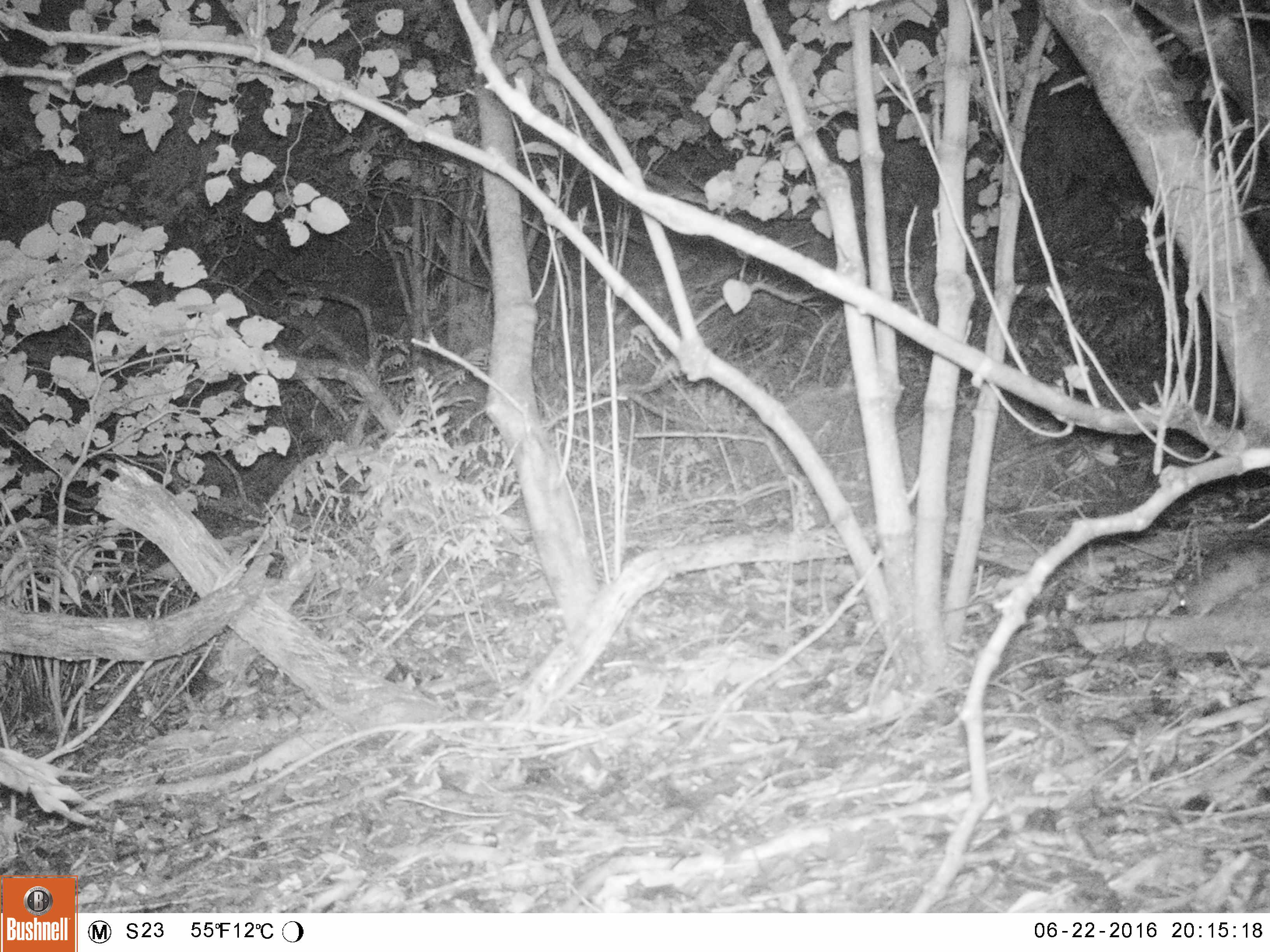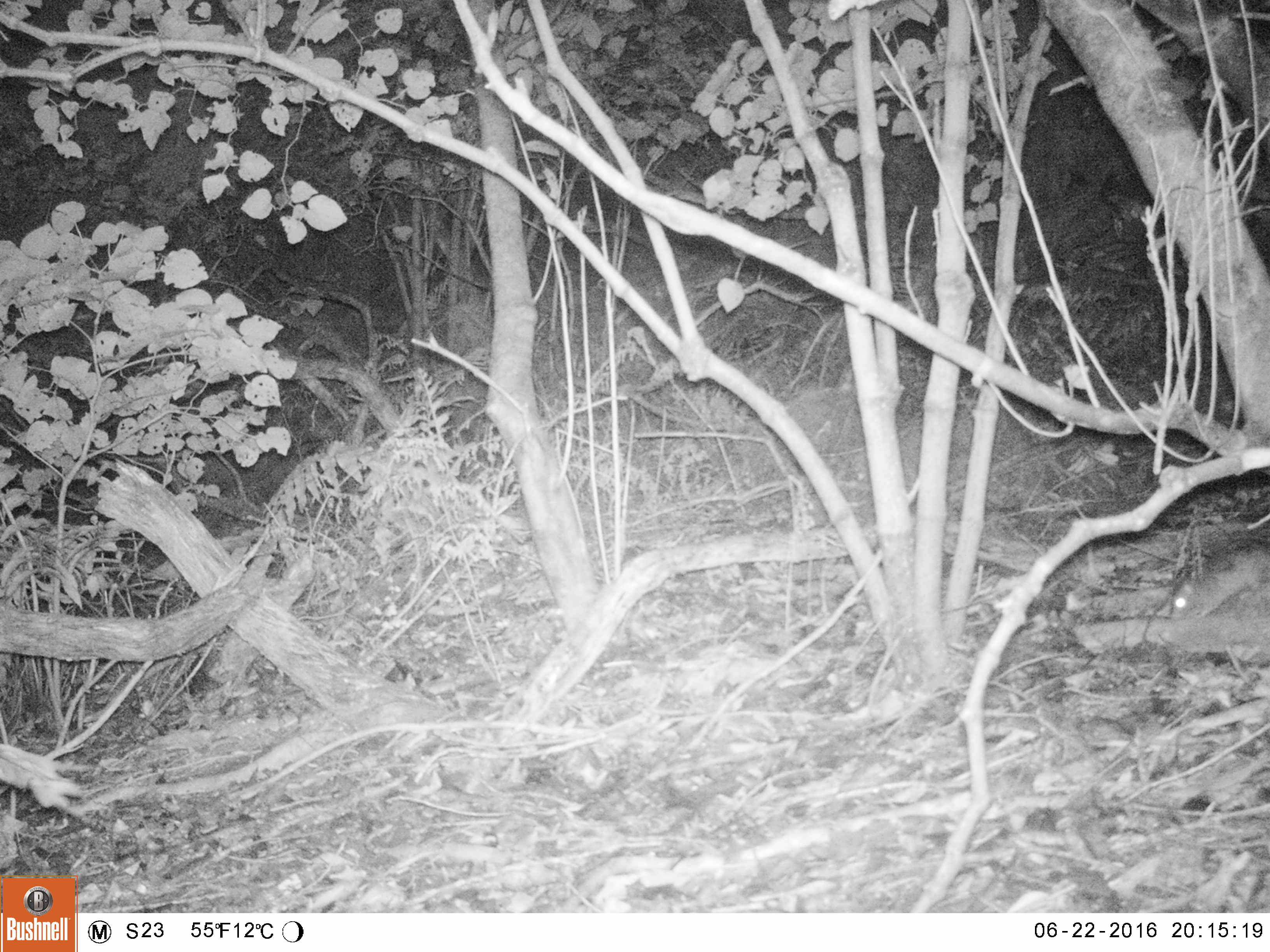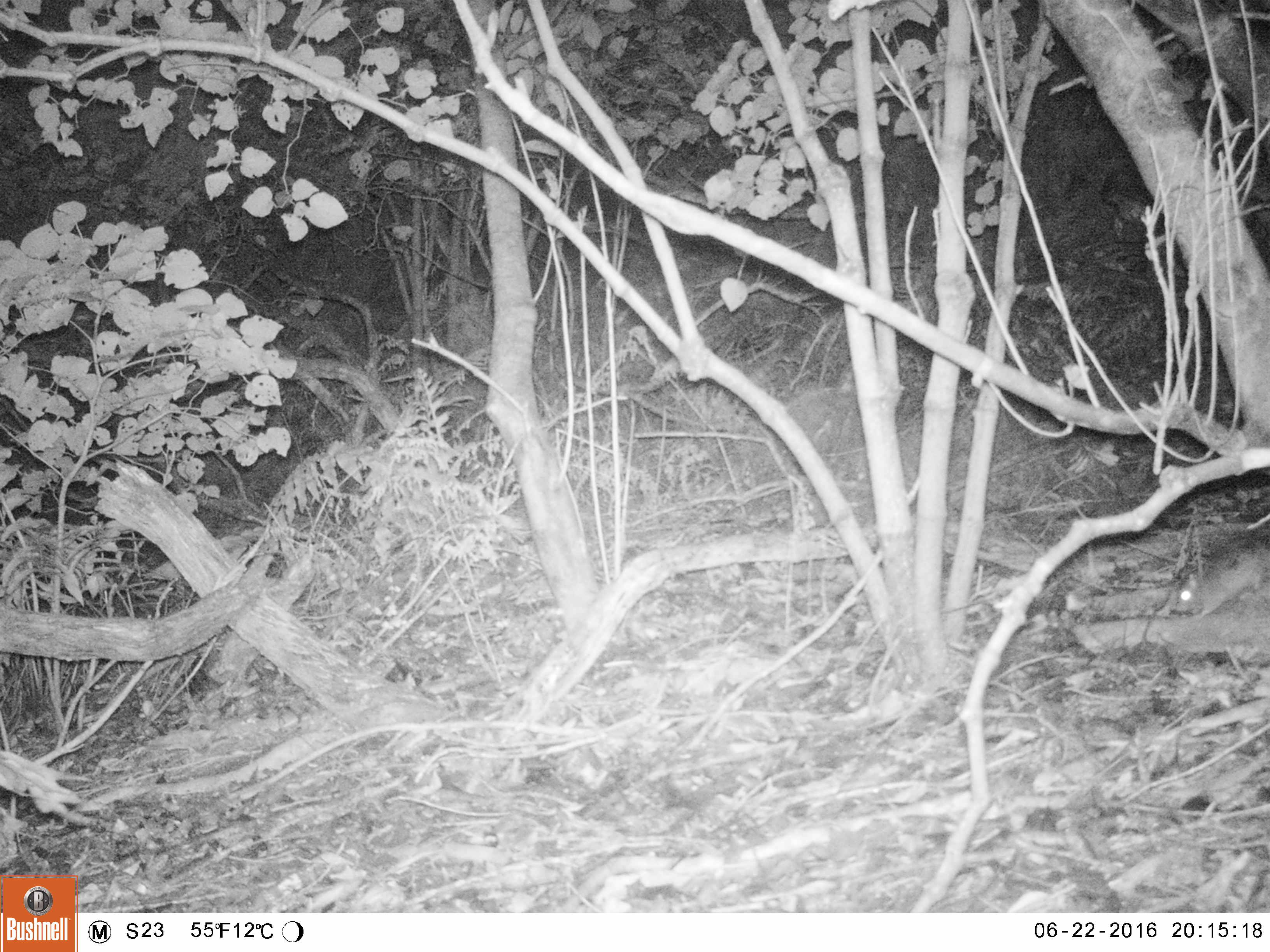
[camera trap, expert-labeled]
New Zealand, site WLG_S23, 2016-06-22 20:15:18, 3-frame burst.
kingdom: Animalia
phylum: Chordata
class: Mammalia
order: Rodentia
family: Muridae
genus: Rattus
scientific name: Rattus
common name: rat